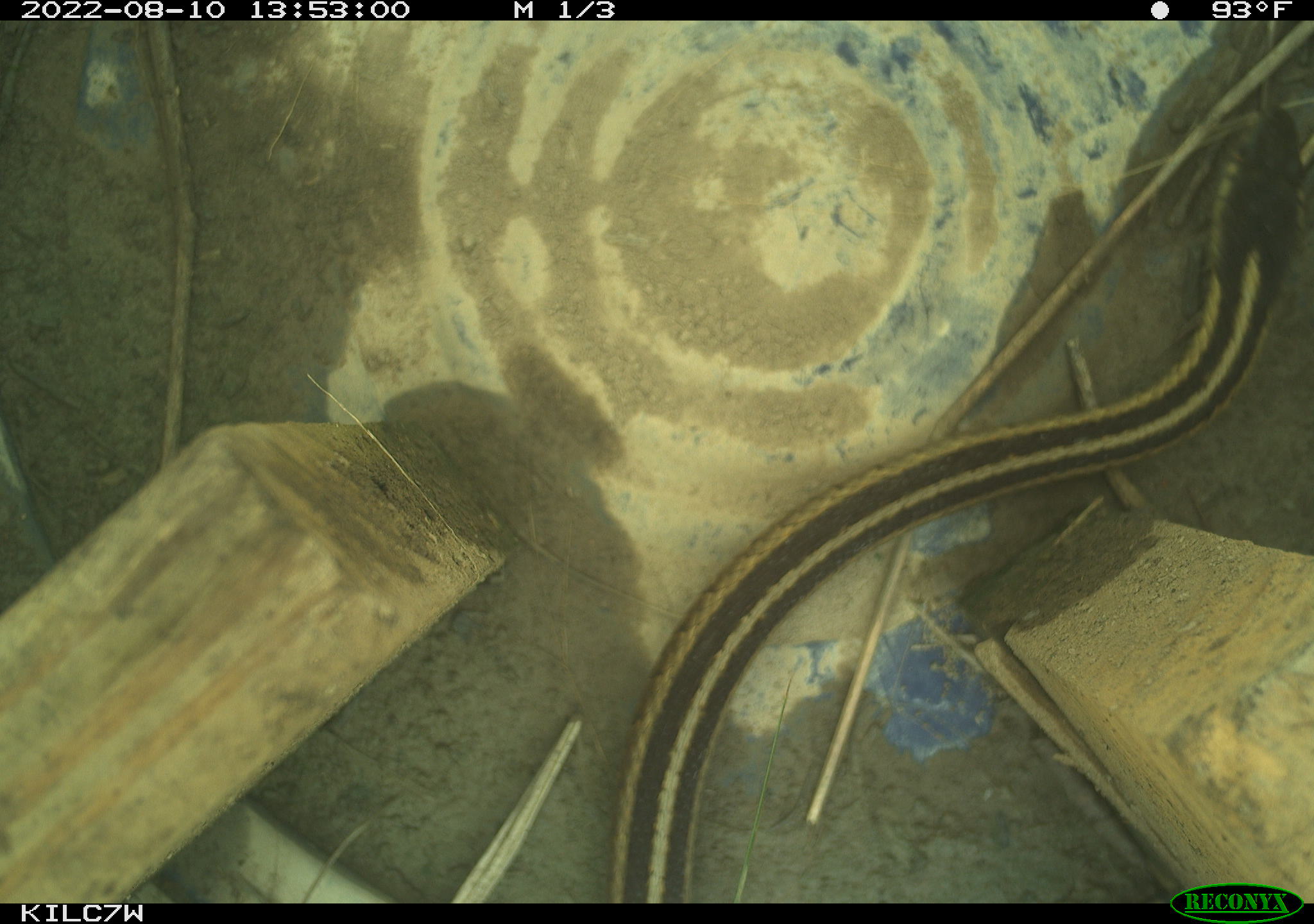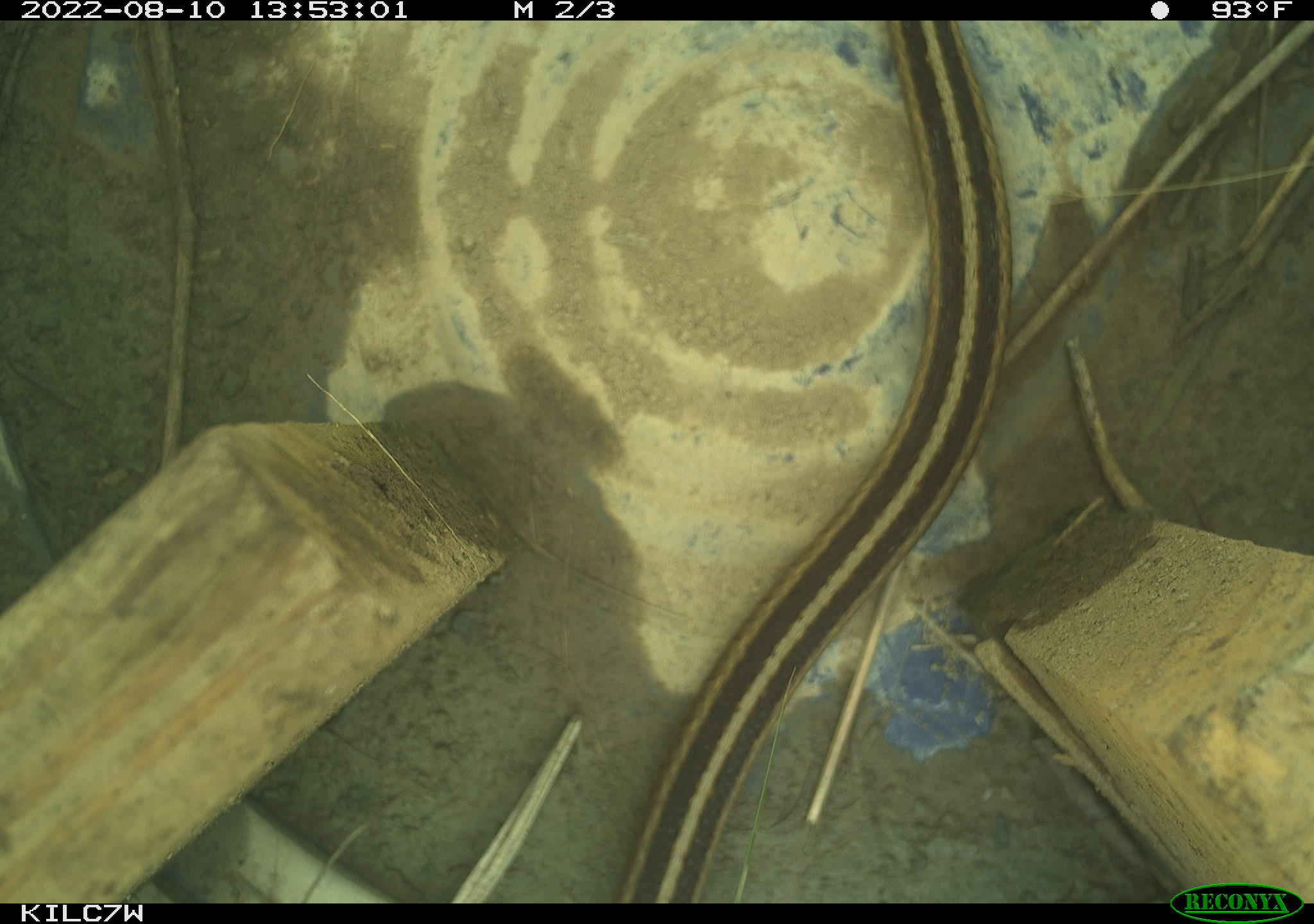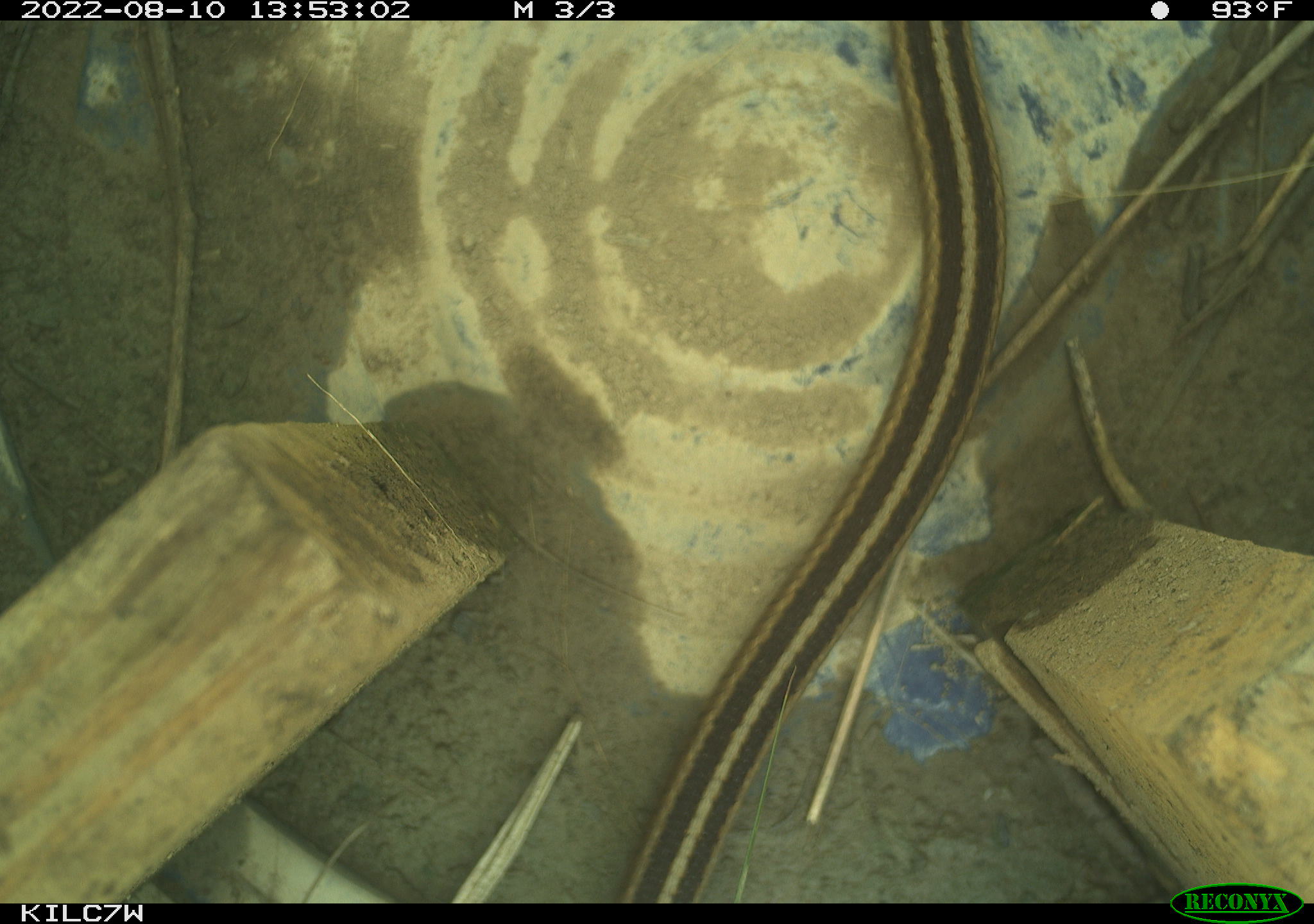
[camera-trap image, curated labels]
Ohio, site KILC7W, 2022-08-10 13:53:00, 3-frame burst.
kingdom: Animalia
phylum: Chordata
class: Reptilia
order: Squamata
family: Colubridae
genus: Thamnophis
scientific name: Thamnophis sirtalis sirtalis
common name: eastern gartersnake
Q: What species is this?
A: Eastern gartersnake (Thamnophis sirtalis sirtalis).